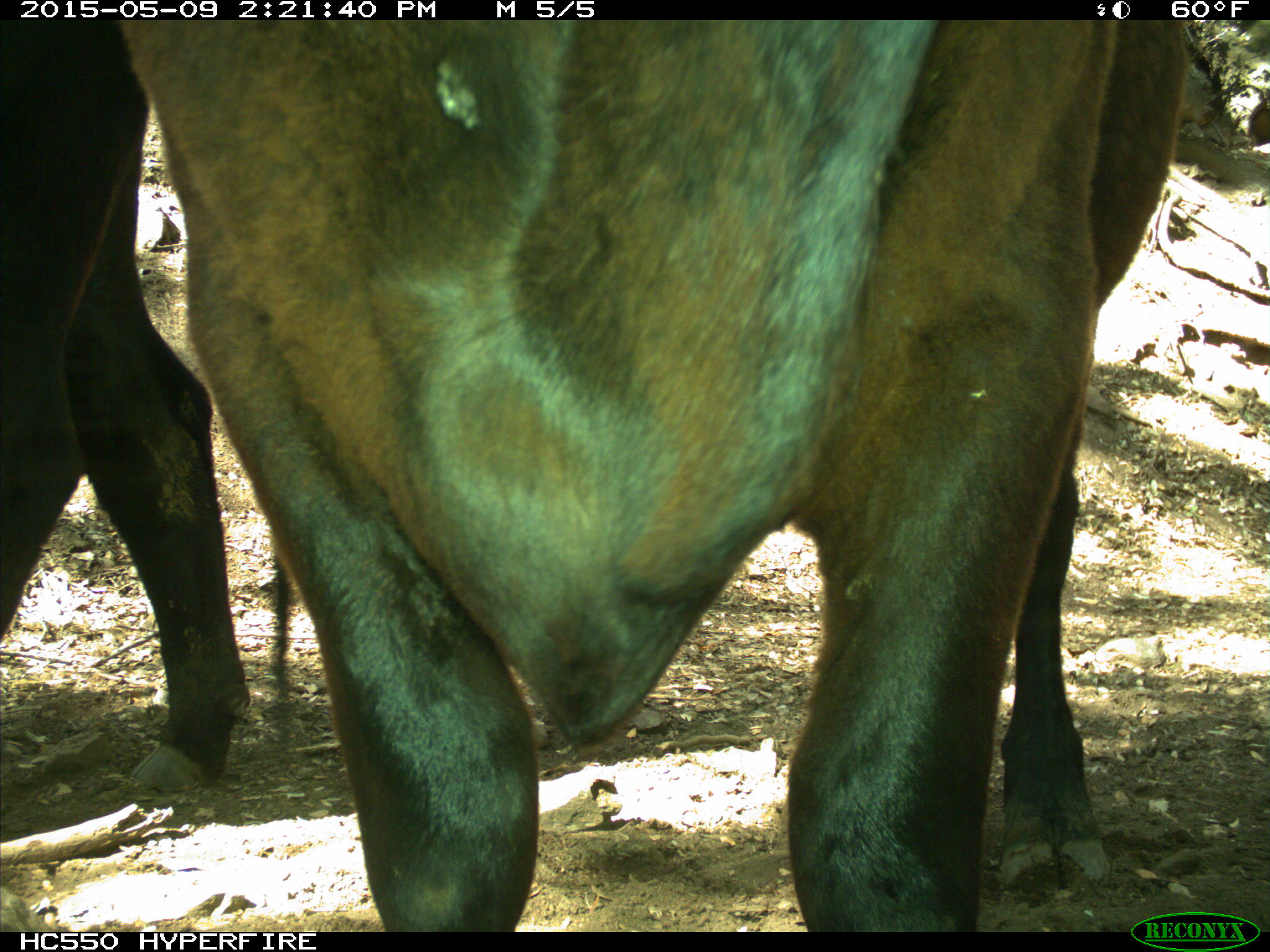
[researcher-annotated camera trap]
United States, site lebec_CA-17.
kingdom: Animalia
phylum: Chordata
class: Mammalia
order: Artiodactyla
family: Bovidae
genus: Bos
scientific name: Bos taurus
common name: domestic cow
Bos taurus (domestic cow).